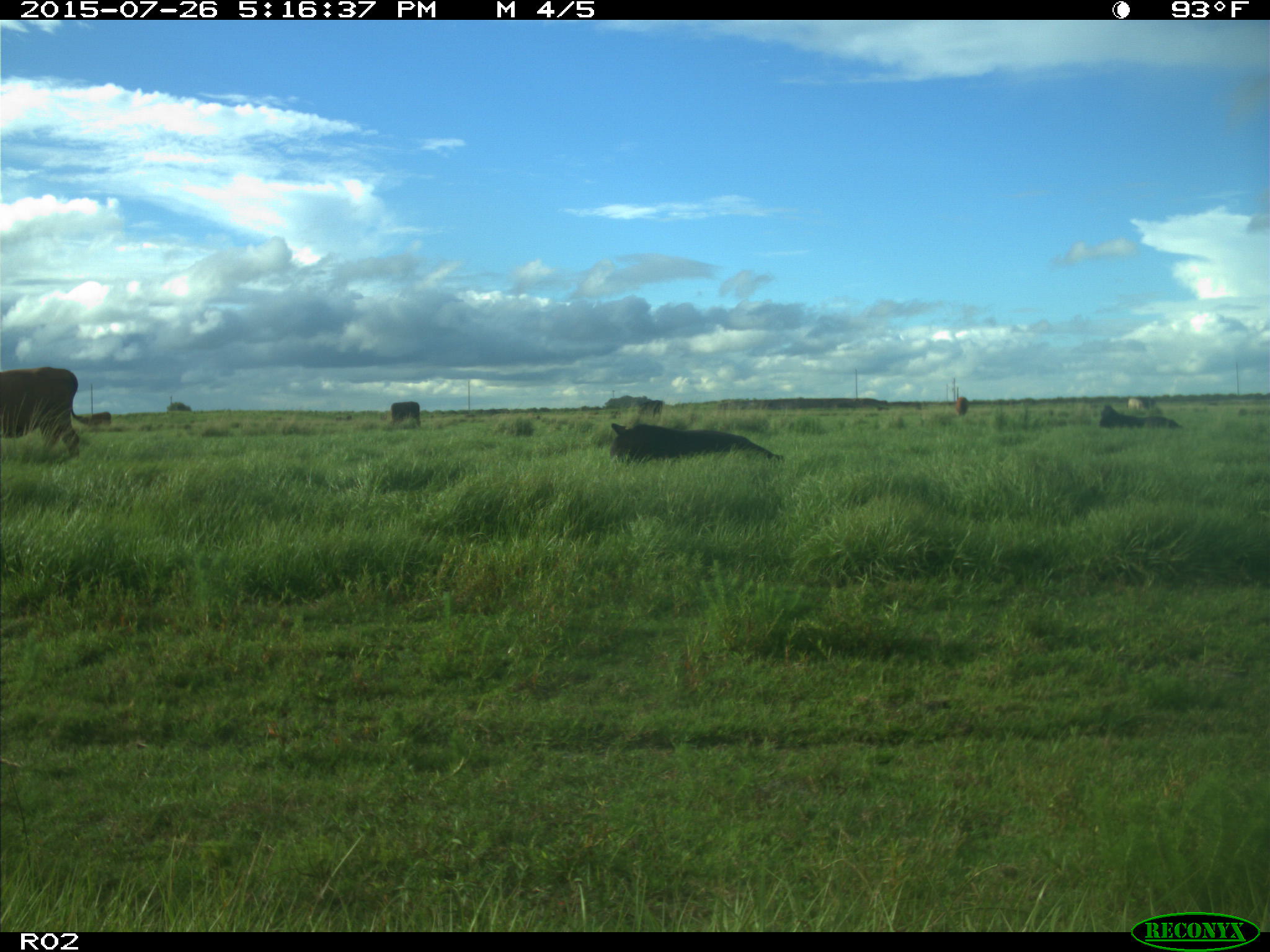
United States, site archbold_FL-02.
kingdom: Animalia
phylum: Chordata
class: Mammalia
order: Artiodactyla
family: Bovidae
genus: Bos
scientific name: Bos taurus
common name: domestic cow